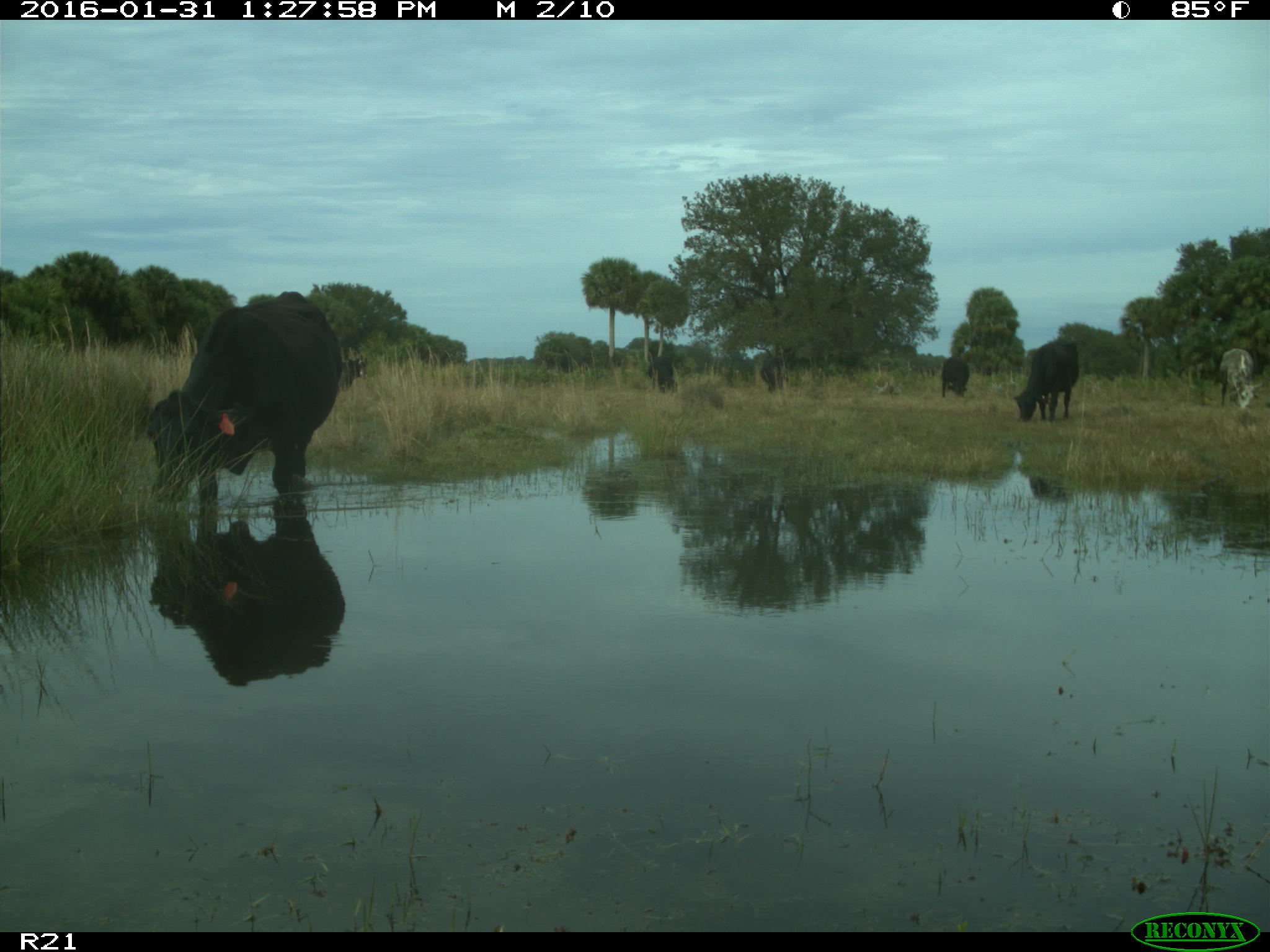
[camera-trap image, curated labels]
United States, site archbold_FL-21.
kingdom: Animalia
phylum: Chordata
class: Mammalia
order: Artiodactyla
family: Bovidae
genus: Bos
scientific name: Bos taurus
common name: domestic cow